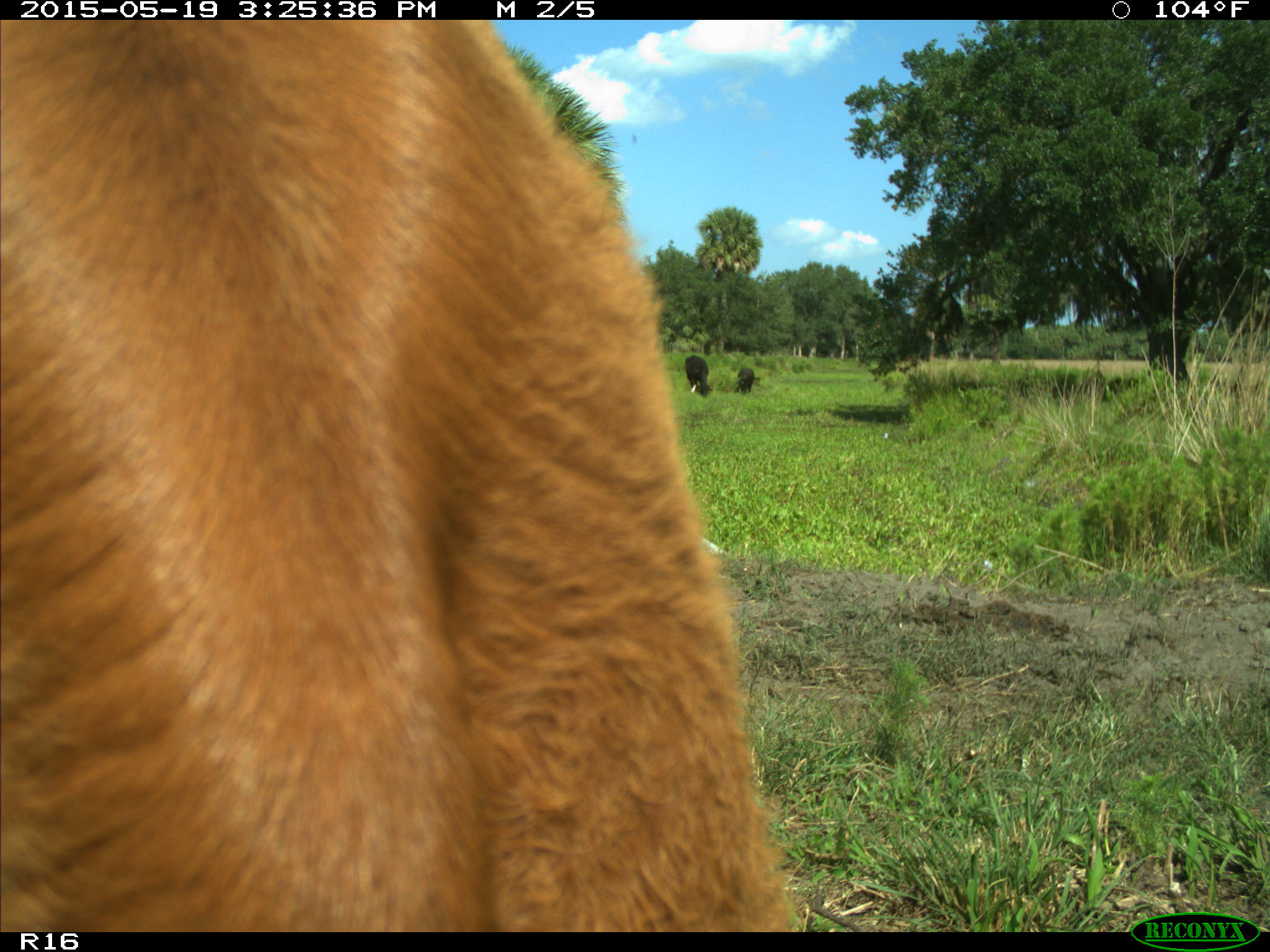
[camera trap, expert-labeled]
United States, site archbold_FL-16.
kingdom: Animalia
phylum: Chordata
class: Mammalia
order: Artiodactyla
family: Bovidae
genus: Bos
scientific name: Bos taurus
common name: domestic cow